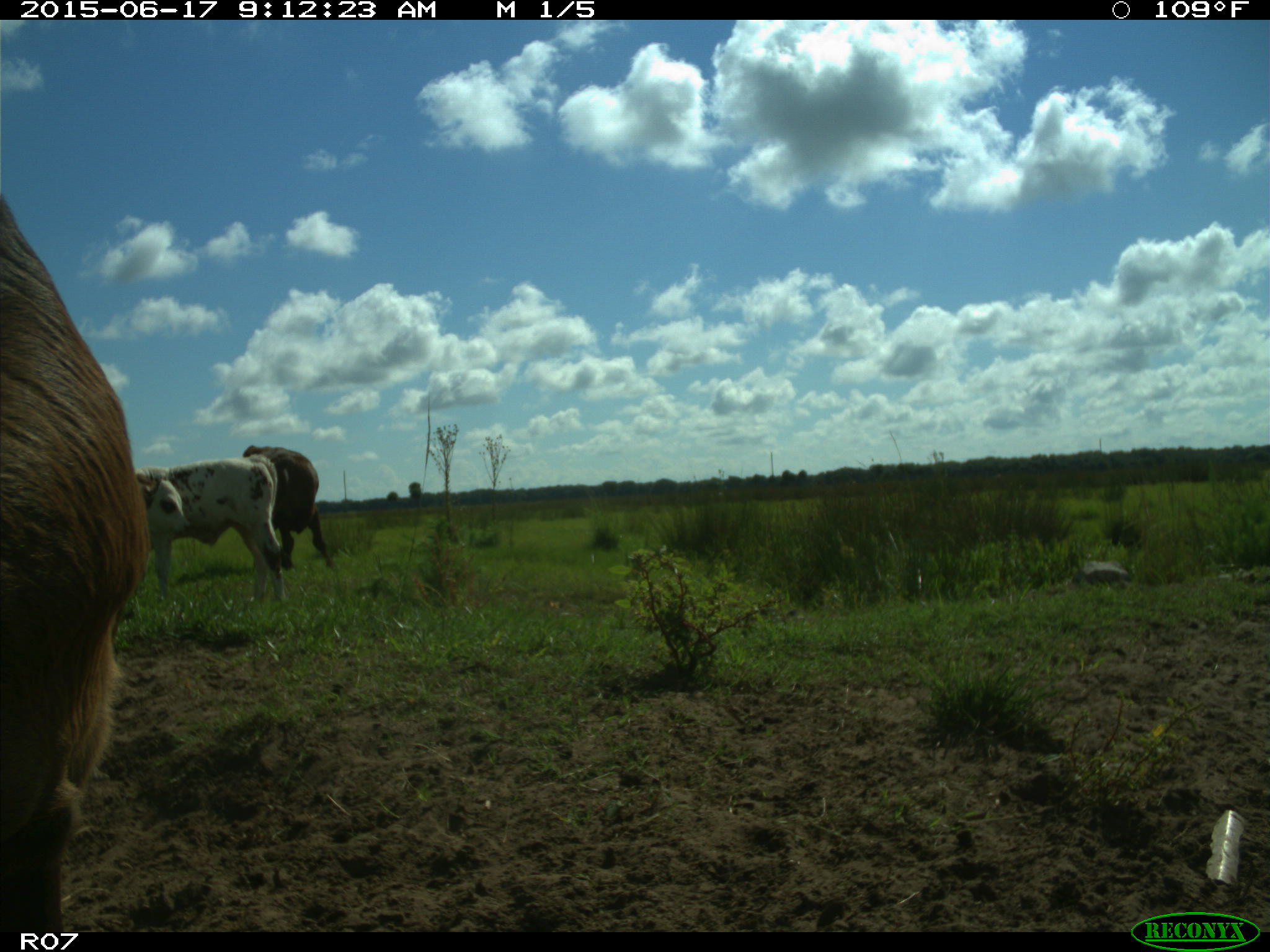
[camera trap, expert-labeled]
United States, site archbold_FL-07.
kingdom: Animalia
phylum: Chordata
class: Mammalia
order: Artiodactyla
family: Bovidae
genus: Bos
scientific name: Bos taurus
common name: domestic cow